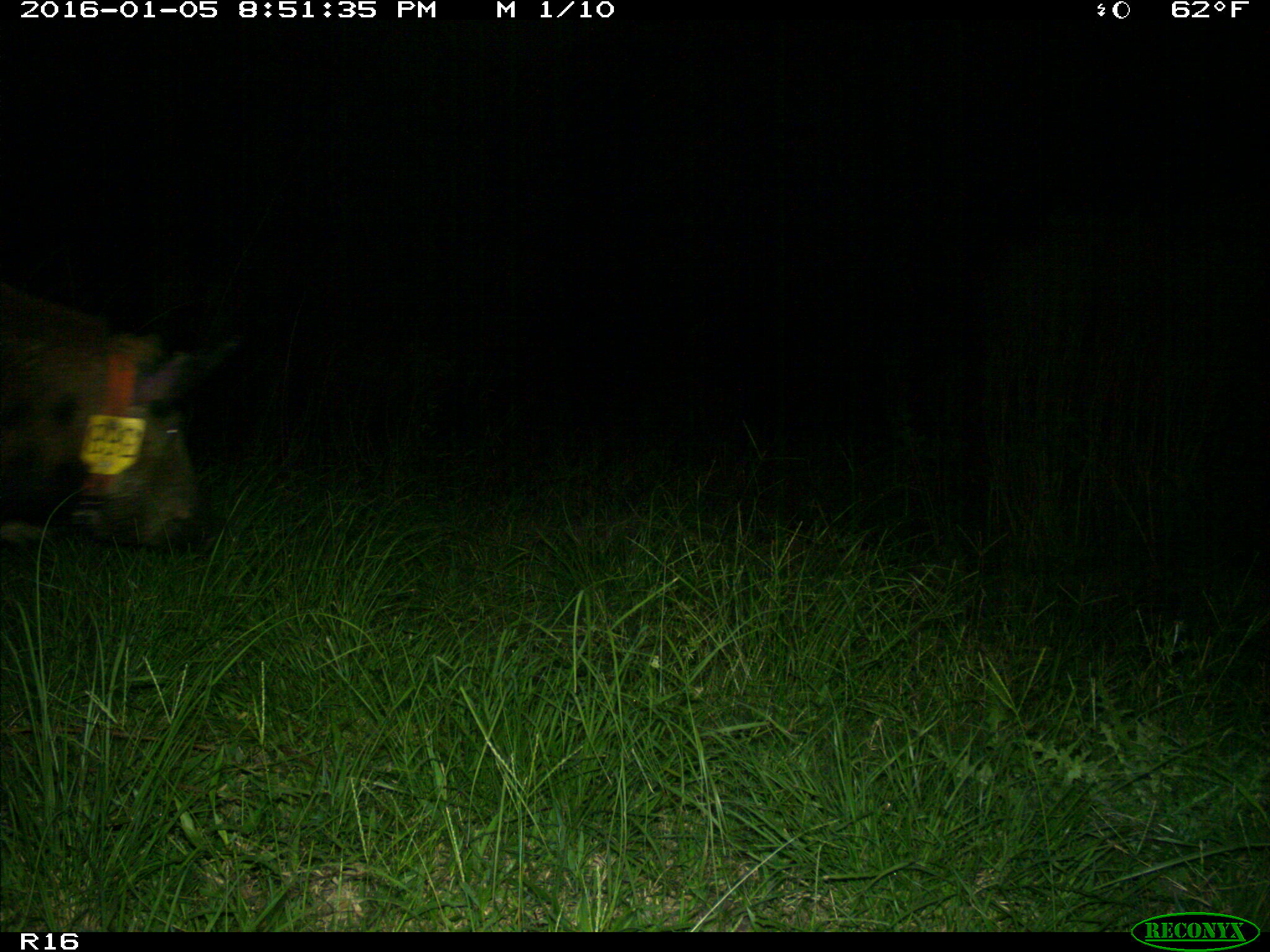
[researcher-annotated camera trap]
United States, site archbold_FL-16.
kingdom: Animalia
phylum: Chordata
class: Mammalia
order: Artiodactyla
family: Suidae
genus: Sus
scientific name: Sus scrofa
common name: wild boar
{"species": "Sus scrofa (wild boar)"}